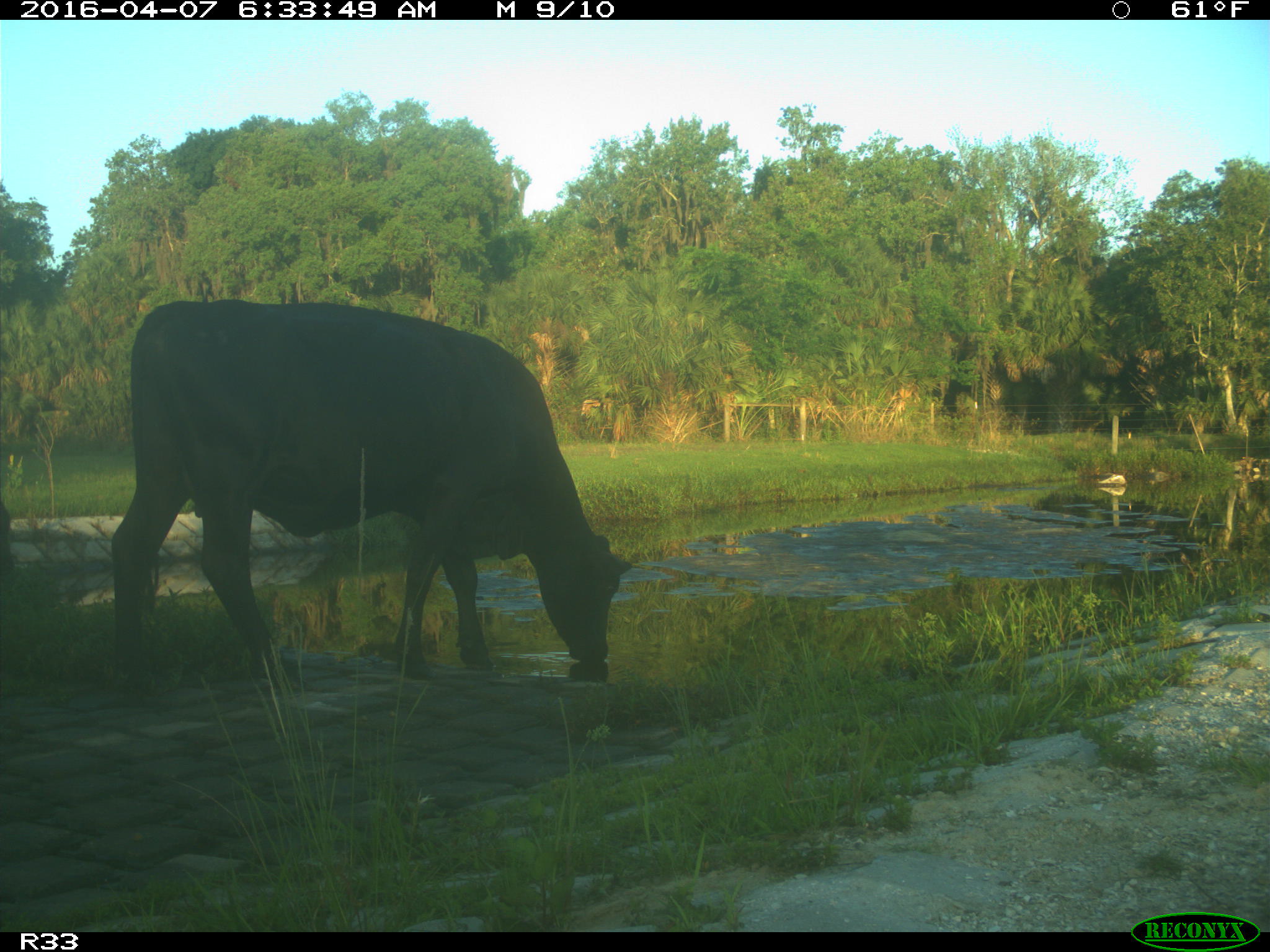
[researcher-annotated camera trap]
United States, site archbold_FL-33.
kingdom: Animalia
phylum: Chordata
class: Mammalia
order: Artiodactyla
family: Bovidae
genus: Bos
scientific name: Bos taurus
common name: domestic cow